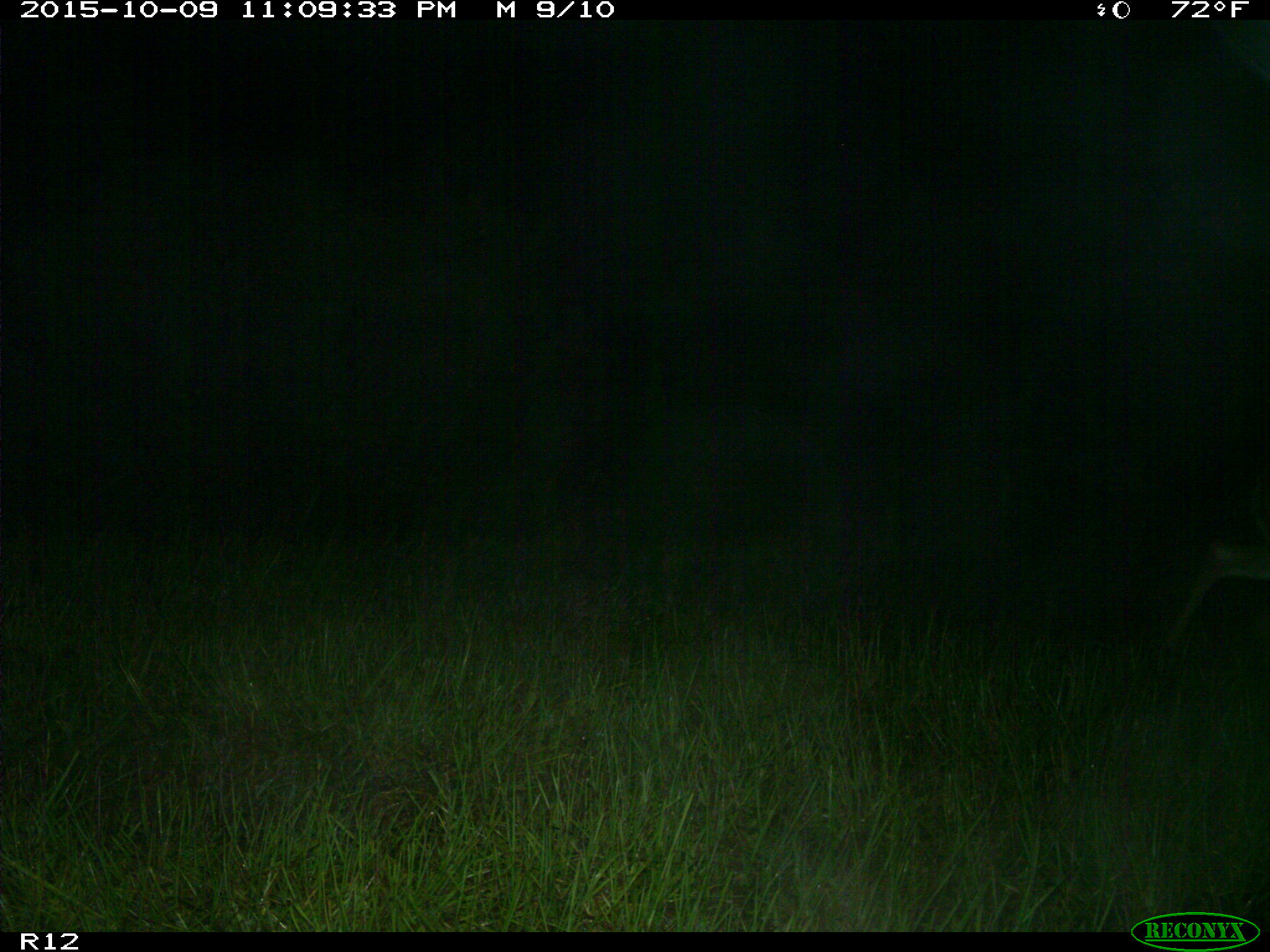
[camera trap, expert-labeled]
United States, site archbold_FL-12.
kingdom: Animalia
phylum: Chordata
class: Mammalia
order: Artiodactyla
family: Cervidae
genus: Odocoileus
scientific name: Odocoileus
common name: deer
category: unidentified deer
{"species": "unidentified deer (deer) (Odocoileus)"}